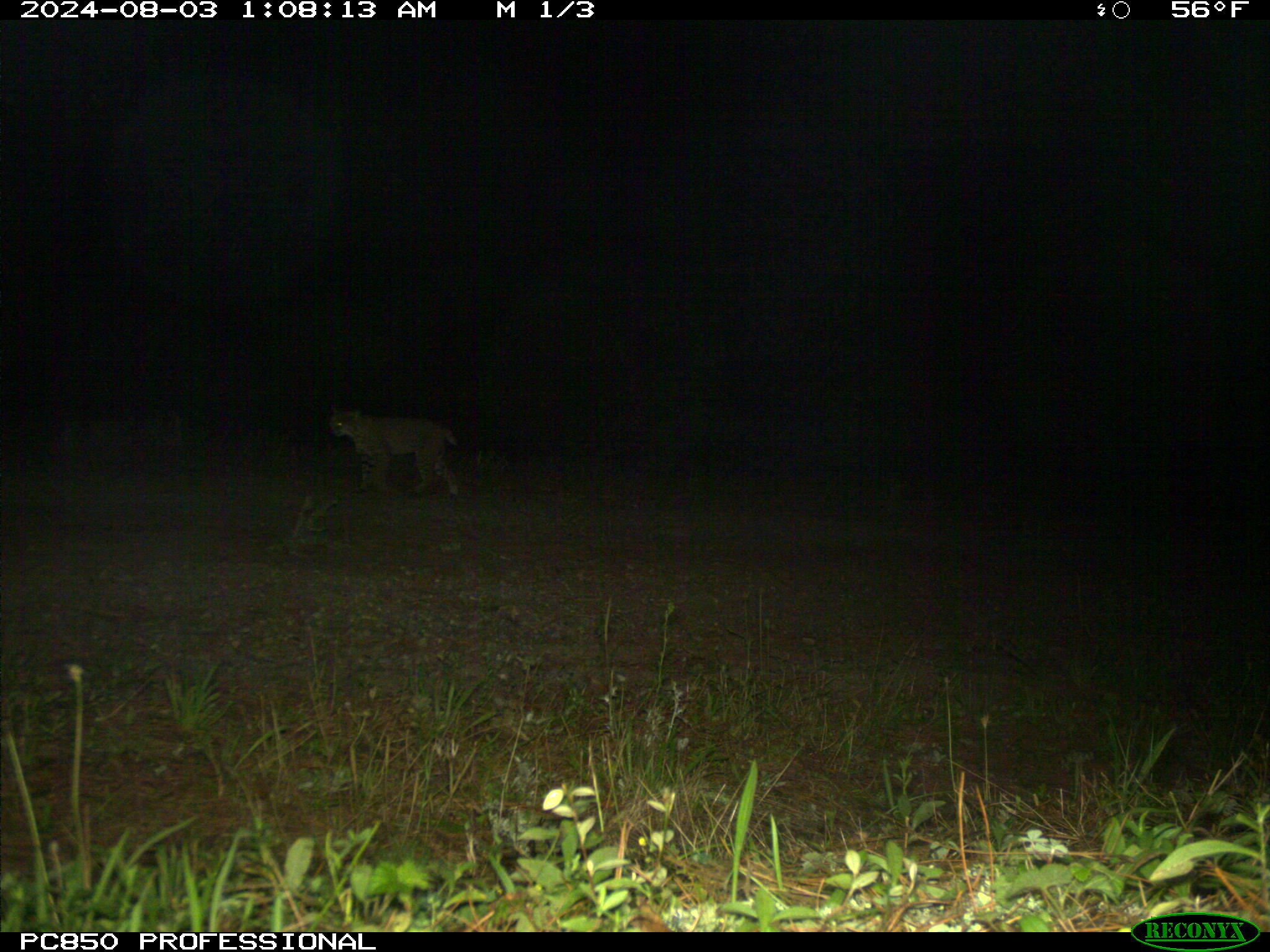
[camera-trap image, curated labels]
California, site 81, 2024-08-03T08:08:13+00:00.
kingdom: Animalia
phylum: Chordata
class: Mammalia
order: Carnivora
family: Felidae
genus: Lynx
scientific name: Lynx rufus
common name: bobcat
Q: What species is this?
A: Bobcat (Lynx rufus).